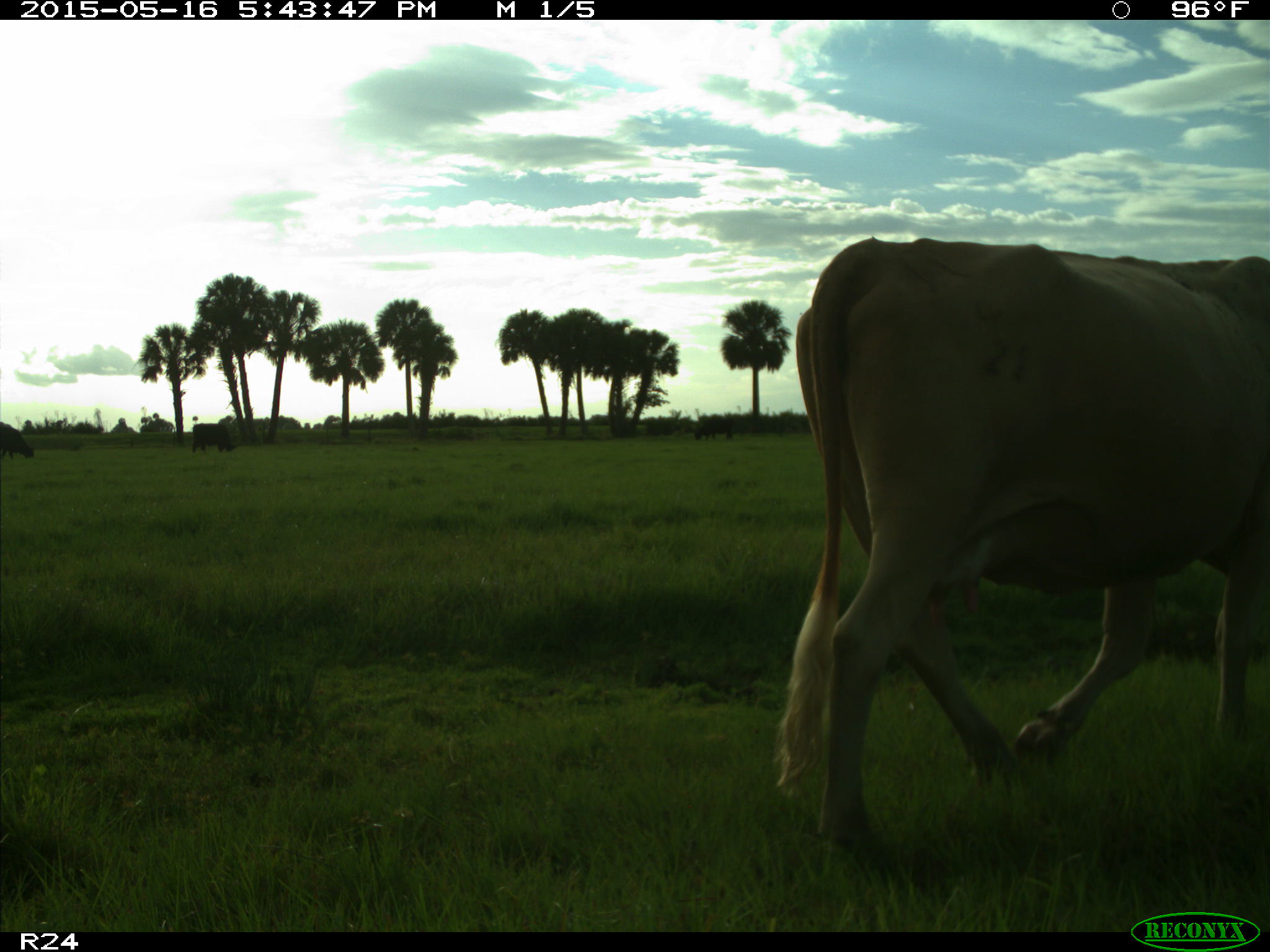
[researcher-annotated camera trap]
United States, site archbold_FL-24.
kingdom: Animalia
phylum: Chordata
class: Mammalia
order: Artiodactyla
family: Bovidae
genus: Bos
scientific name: Bos taurus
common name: domestic cow